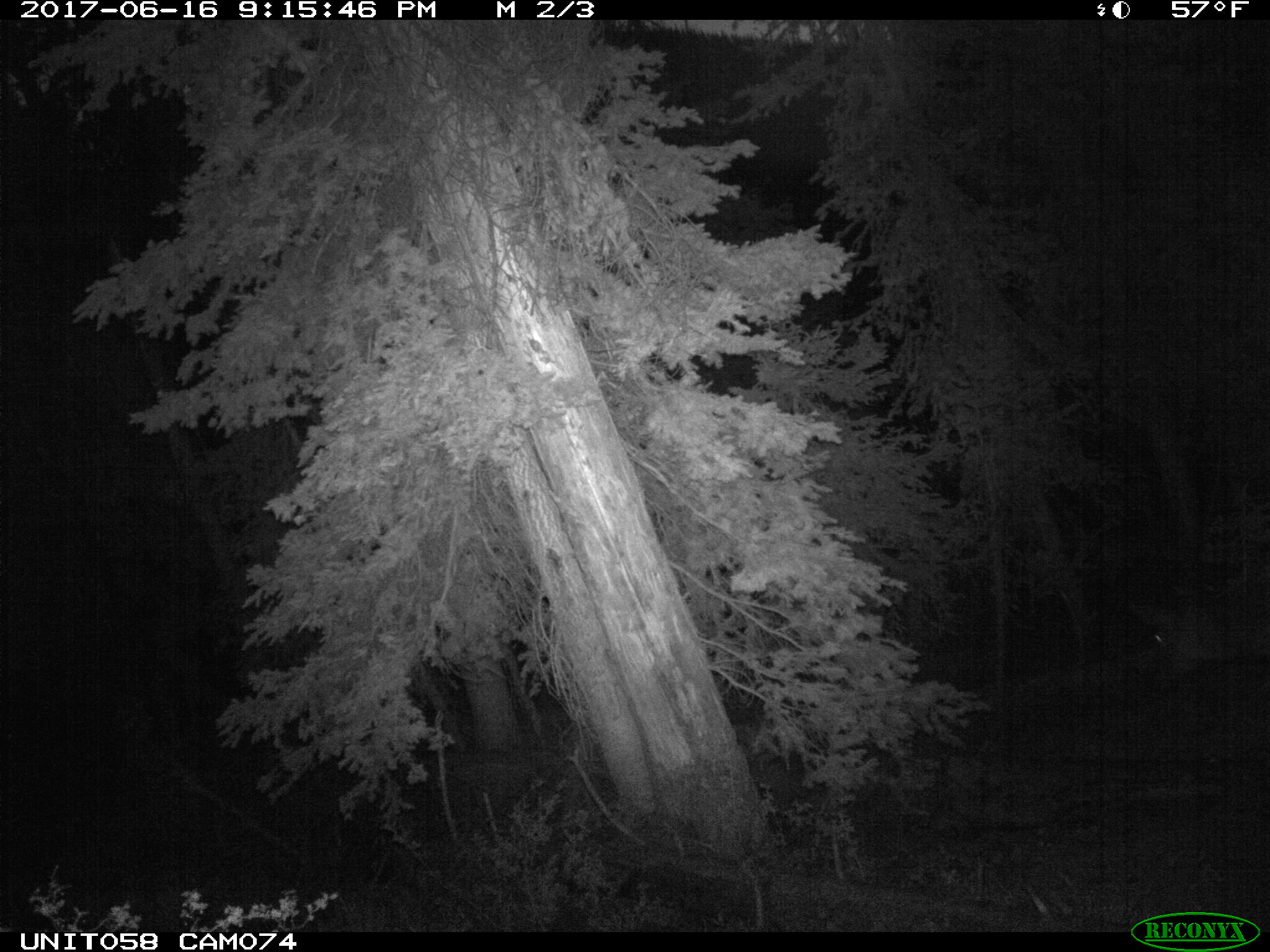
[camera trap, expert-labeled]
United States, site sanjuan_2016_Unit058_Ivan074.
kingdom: Animalia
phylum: Chordata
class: Mammalia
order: Artiodactyla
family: Cervidae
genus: Cervus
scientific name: Cervus elaphus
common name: red deer